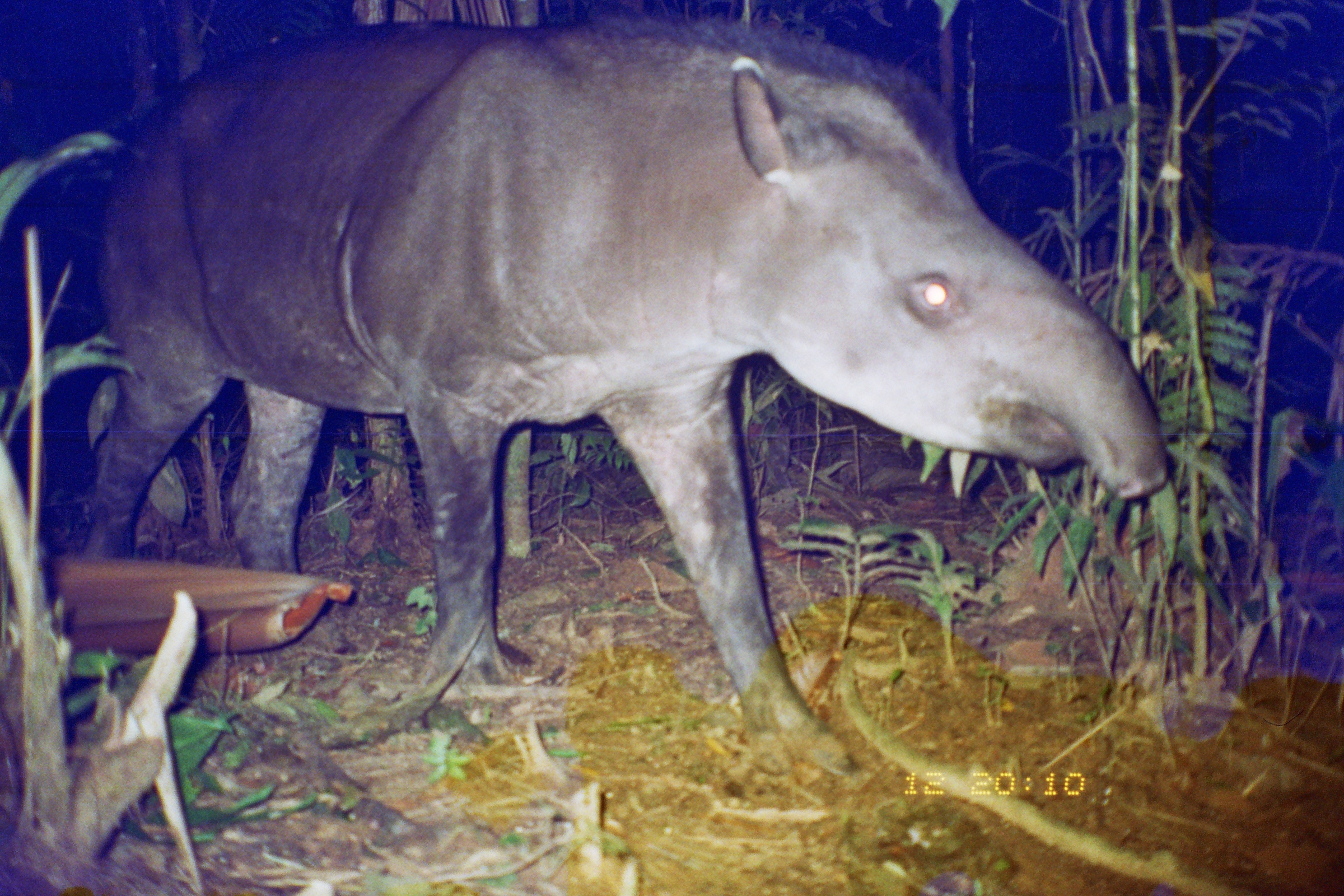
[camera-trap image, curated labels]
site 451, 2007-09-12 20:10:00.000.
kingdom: Animalia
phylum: Chordata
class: Mammalia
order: Perissodactyla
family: Tapiridae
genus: Tapirus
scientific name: Tapirus terrestris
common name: south american tapir